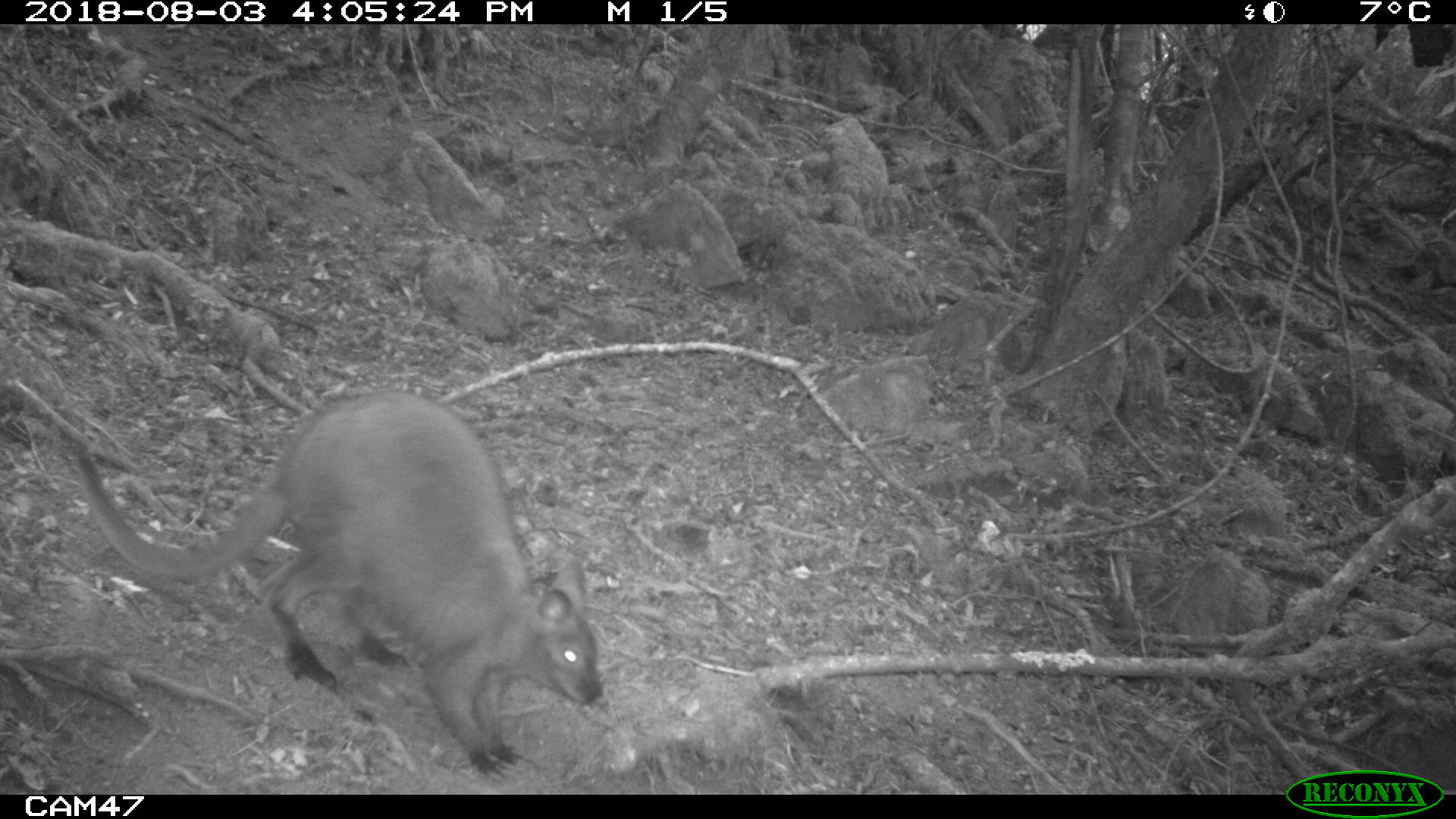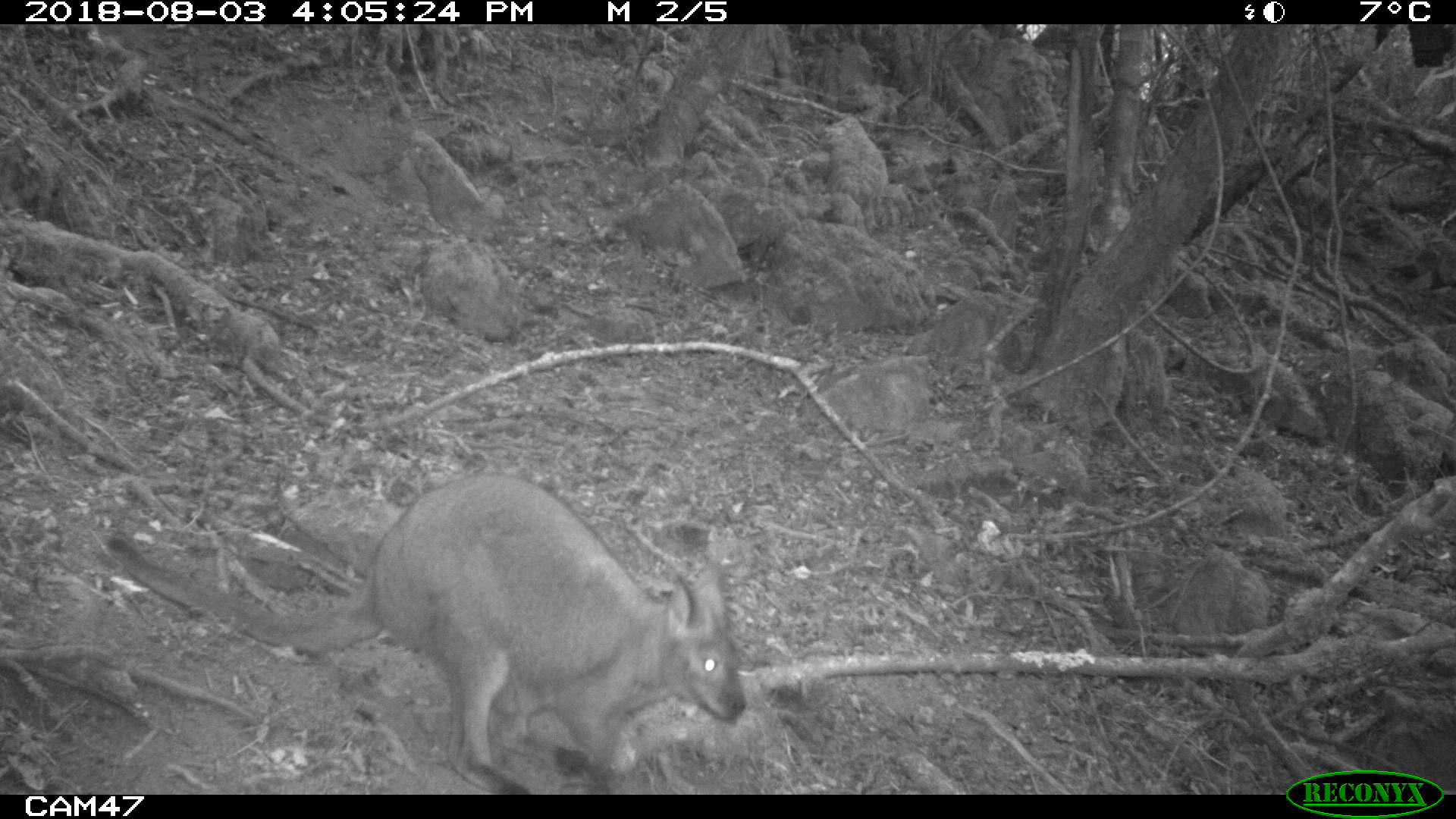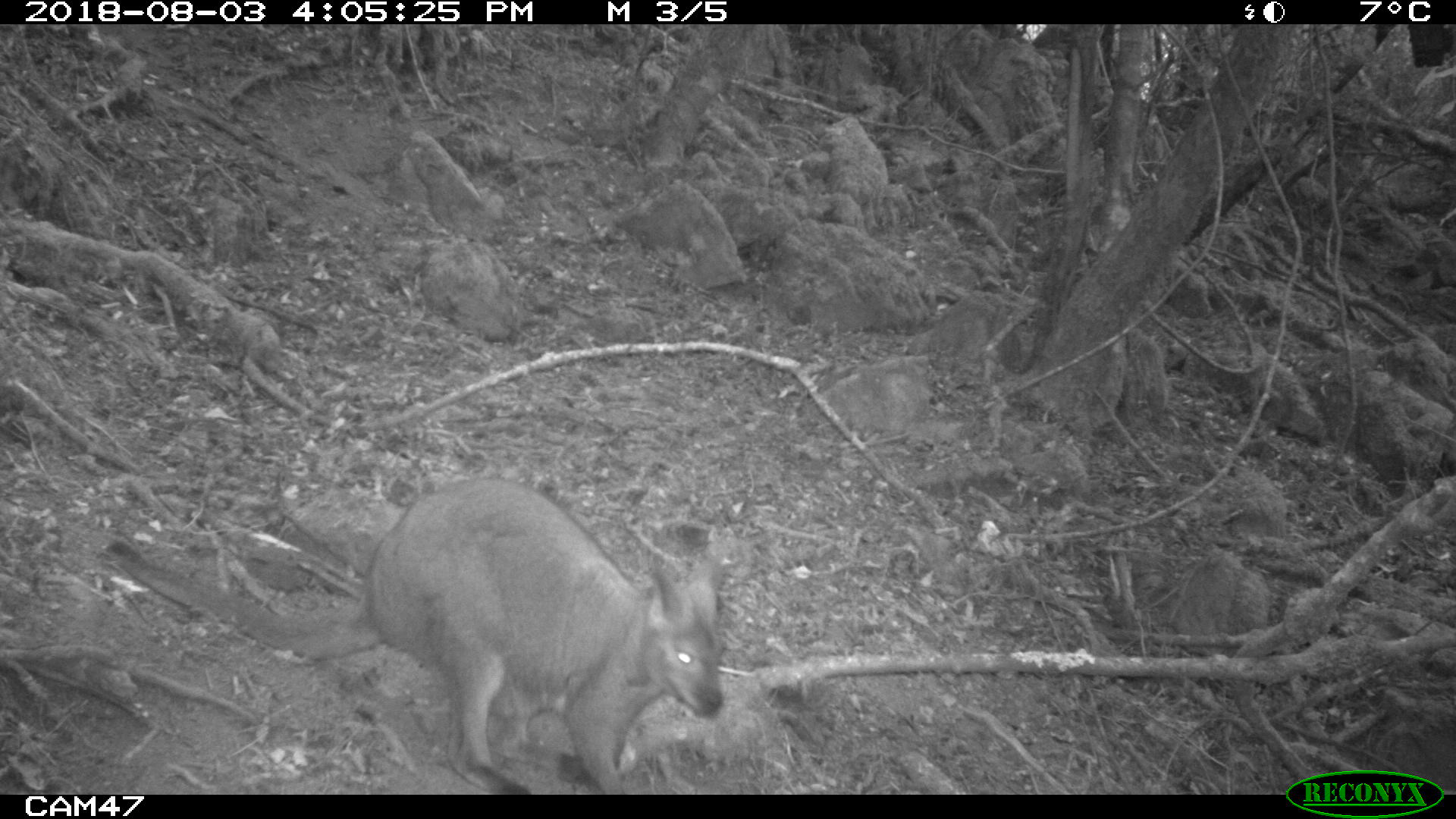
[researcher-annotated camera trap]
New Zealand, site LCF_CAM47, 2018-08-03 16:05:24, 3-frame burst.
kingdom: Animalia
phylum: Chordata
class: Mammalia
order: Diprotodontia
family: Macropodidae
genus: Notamacropus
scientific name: Notamacropus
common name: wallaby